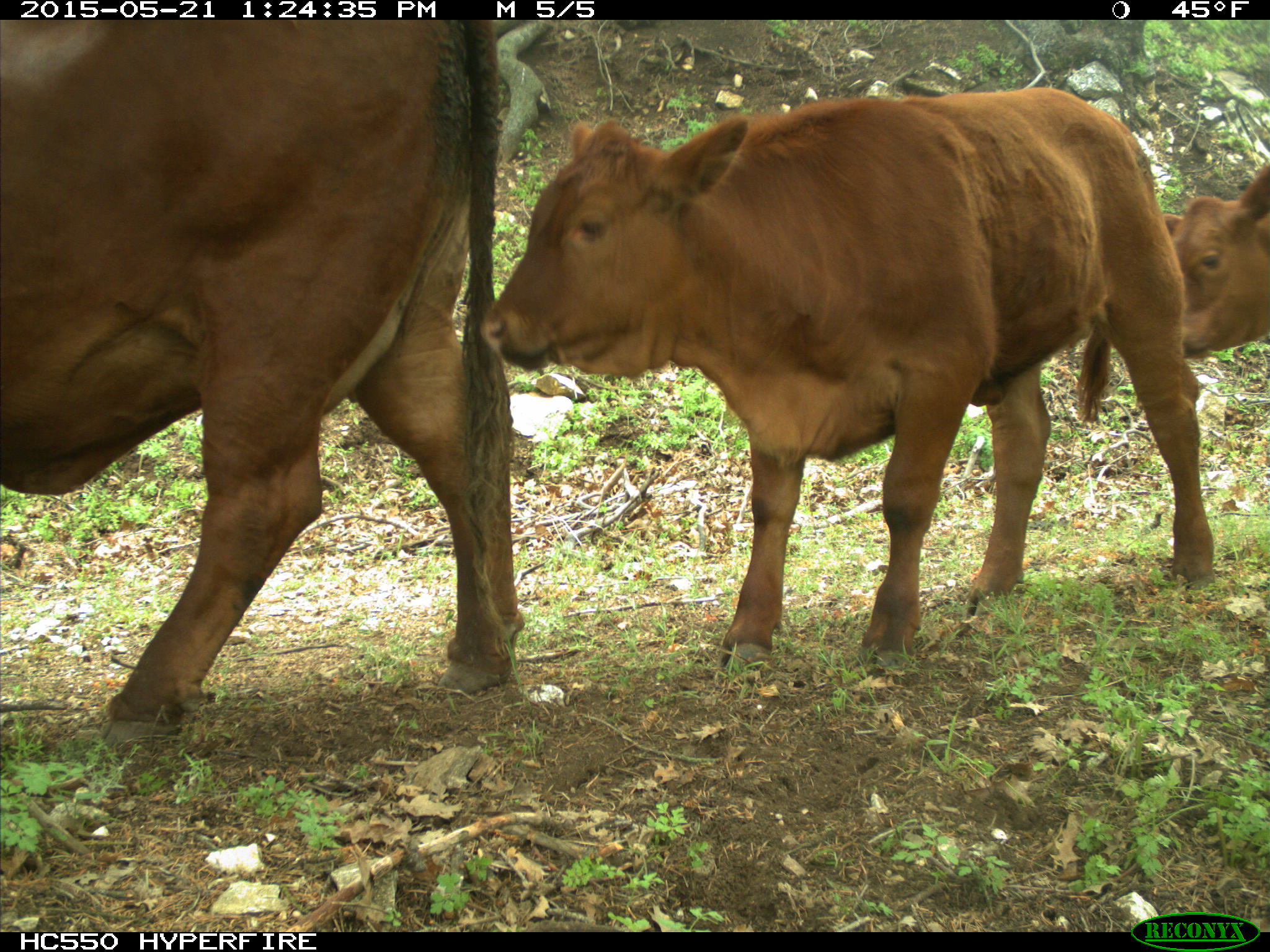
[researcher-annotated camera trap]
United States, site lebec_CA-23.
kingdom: Animalia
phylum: Chordata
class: Mammalia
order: Artiodactyla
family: Bovidae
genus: Bos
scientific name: Bos taurus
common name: domestic cow